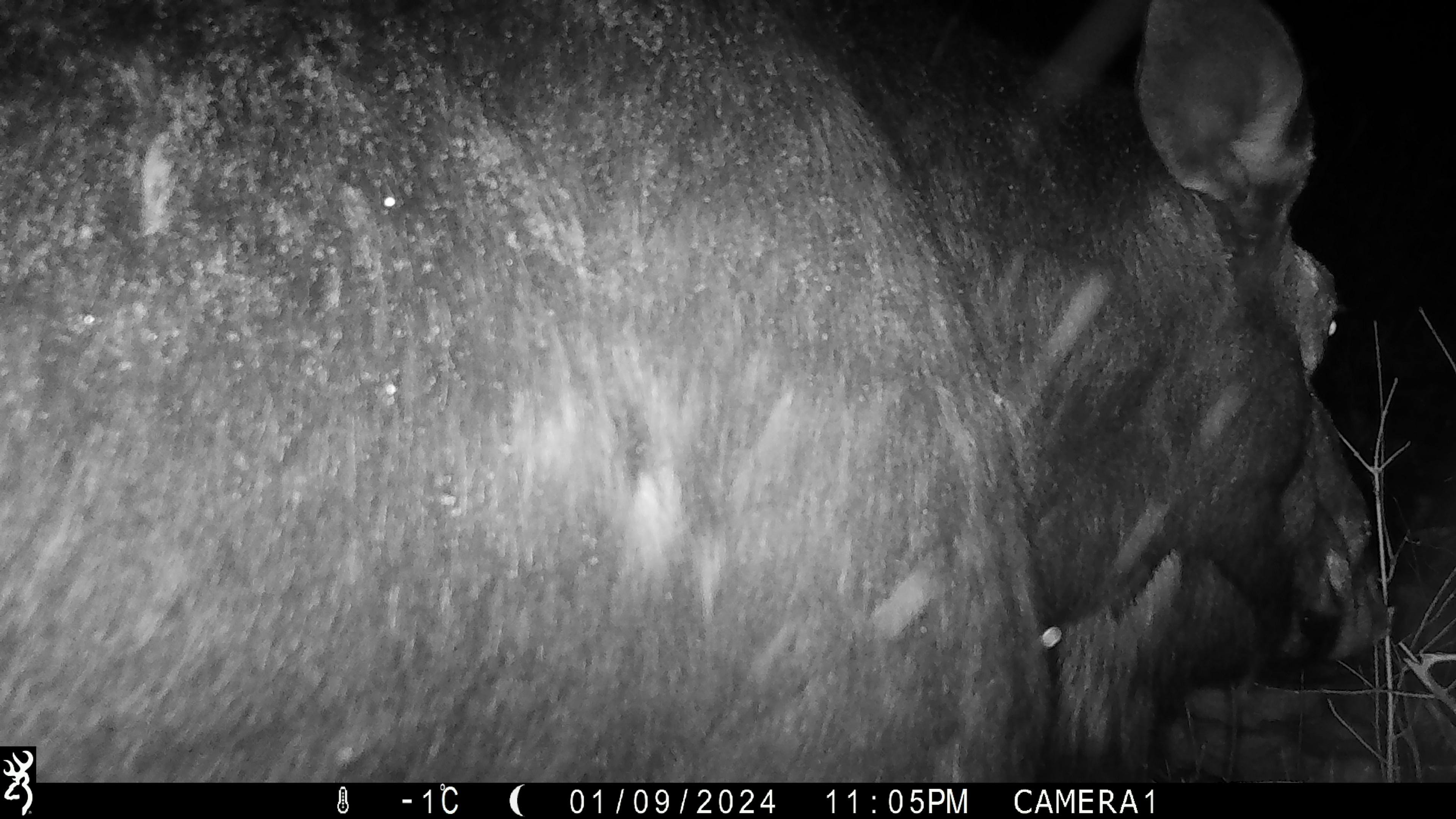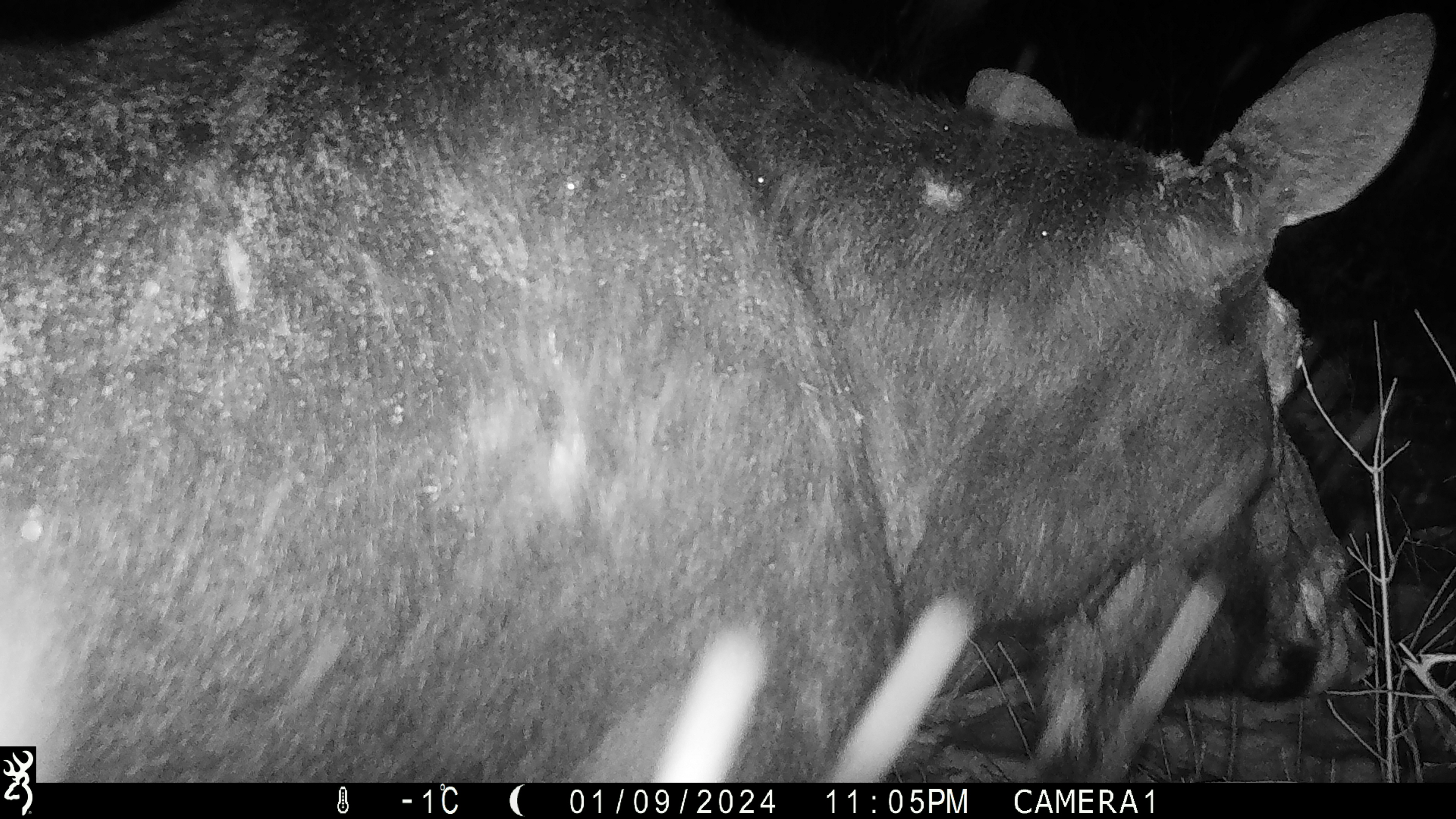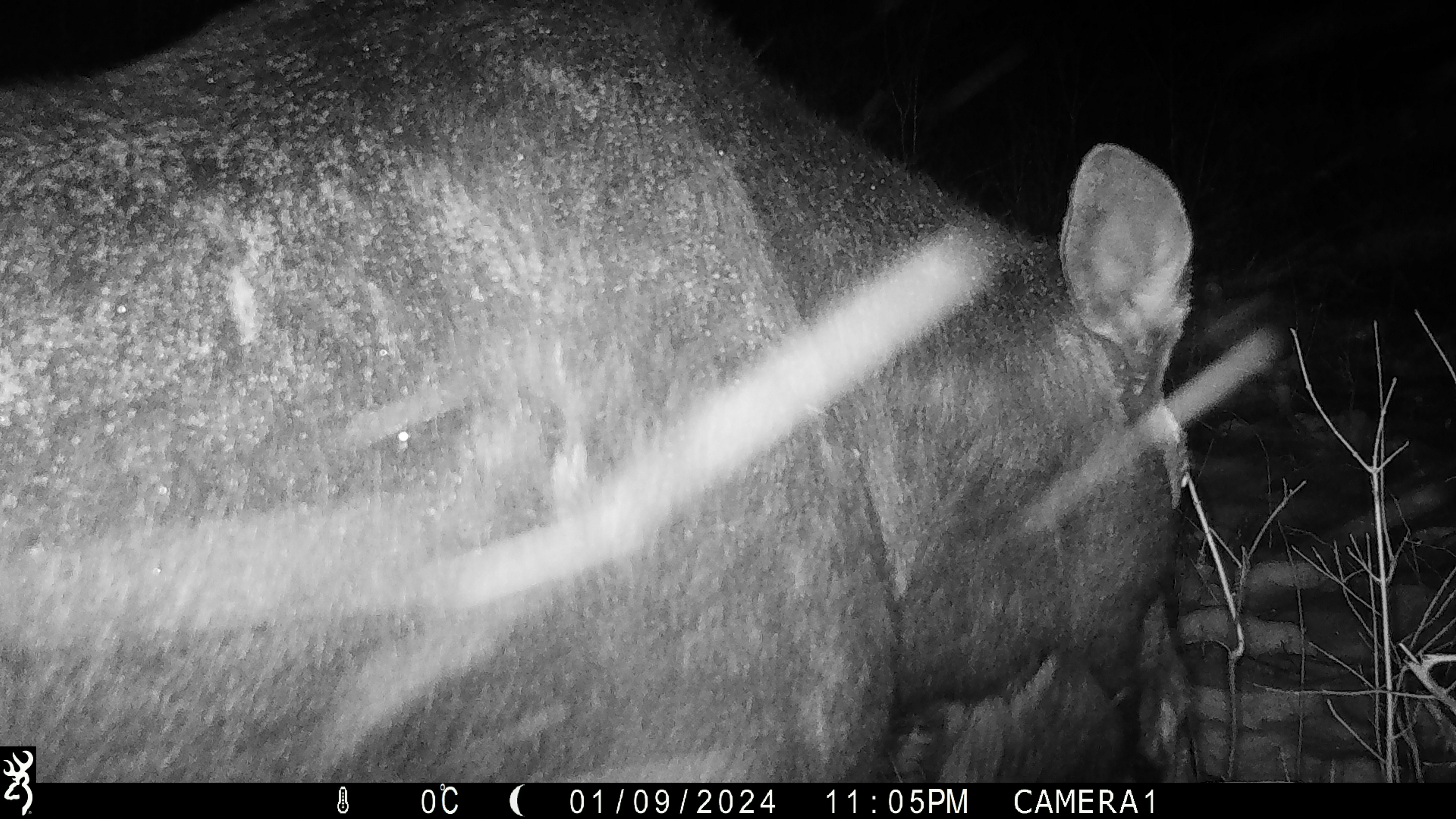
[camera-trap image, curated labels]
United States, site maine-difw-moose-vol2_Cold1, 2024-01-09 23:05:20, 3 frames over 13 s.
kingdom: Animalia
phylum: Chordata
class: Mammalia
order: Artiodactyla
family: Cervidae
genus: Alces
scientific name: Alces alces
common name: moose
Moose (Alces alces).